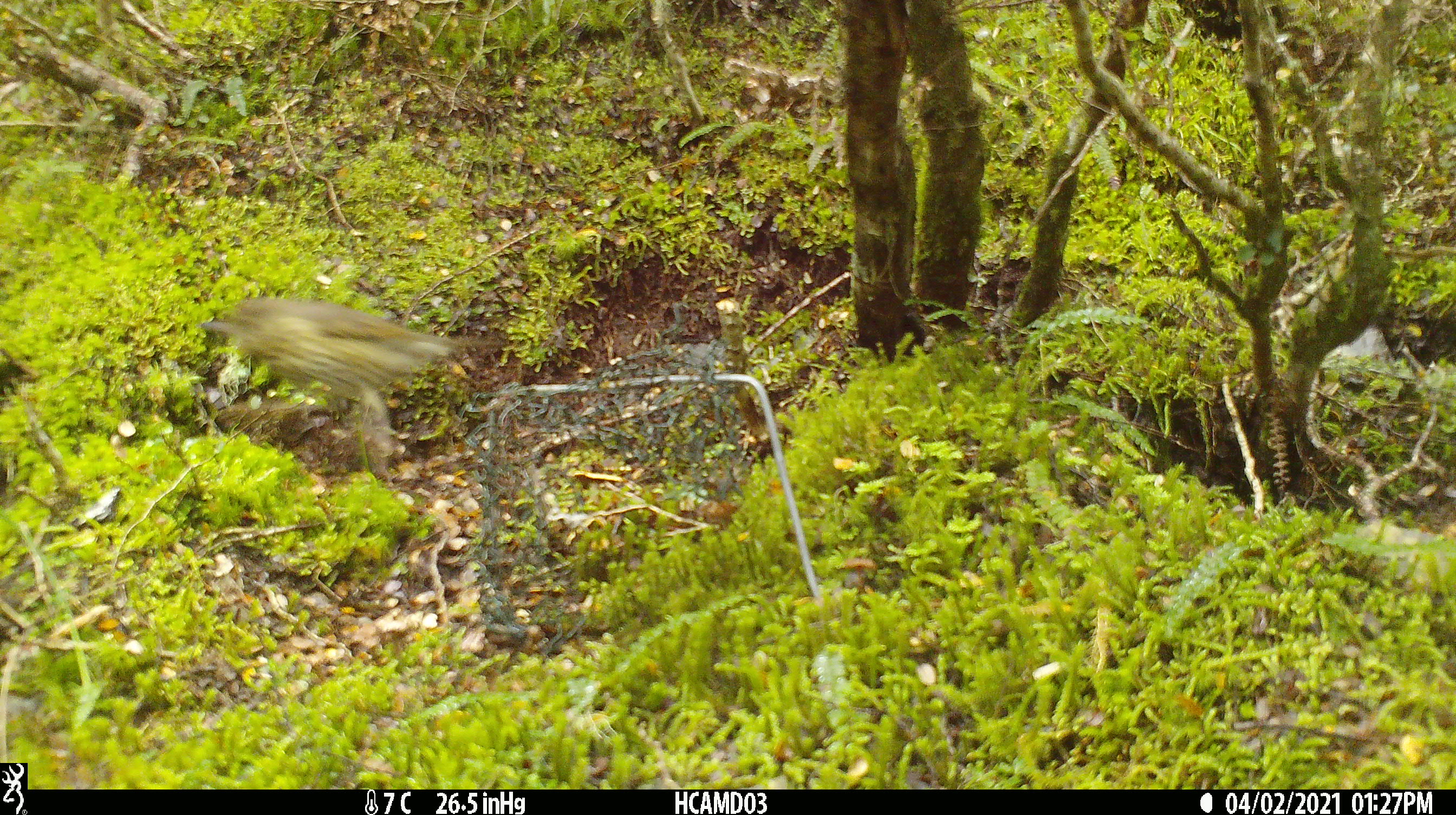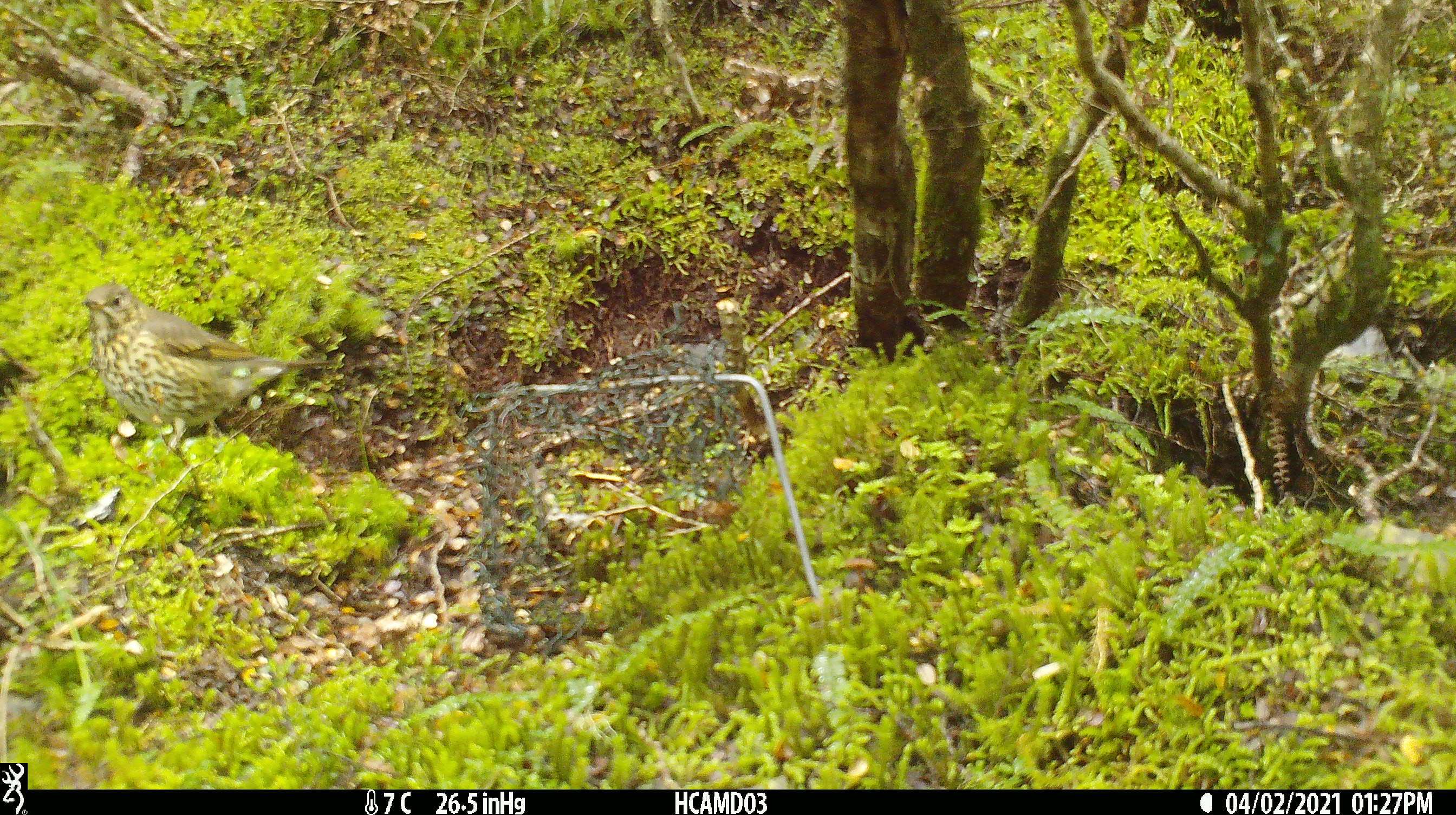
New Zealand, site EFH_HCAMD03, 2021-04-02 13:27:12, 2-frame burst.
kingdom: Animalia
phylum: Chordata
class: Aves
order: Passeriformes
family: Turdidae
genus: Turdus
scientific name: Turdus philomelos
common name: song thrush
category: thrush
Thrush (song thrush) (Turdus philomelos).